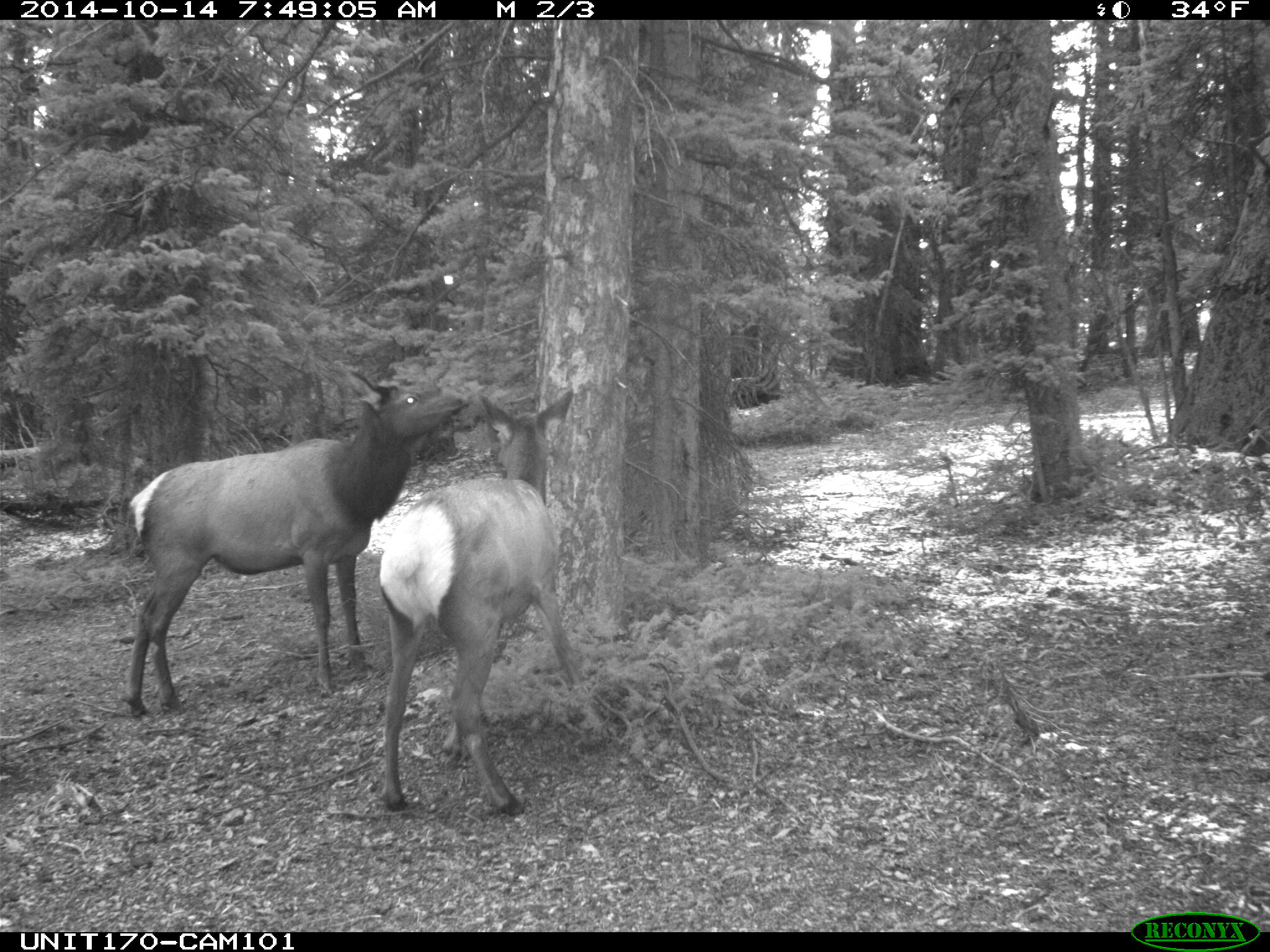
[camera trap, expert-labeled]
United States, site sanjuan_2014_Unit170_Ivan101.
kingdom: Animalia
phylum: Chordata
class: Mammalia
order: Artiodactyla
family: Cervidae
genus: Cervus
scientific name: Cervus elaphus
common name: red deer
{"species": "Cervus elaphus (red deer)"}